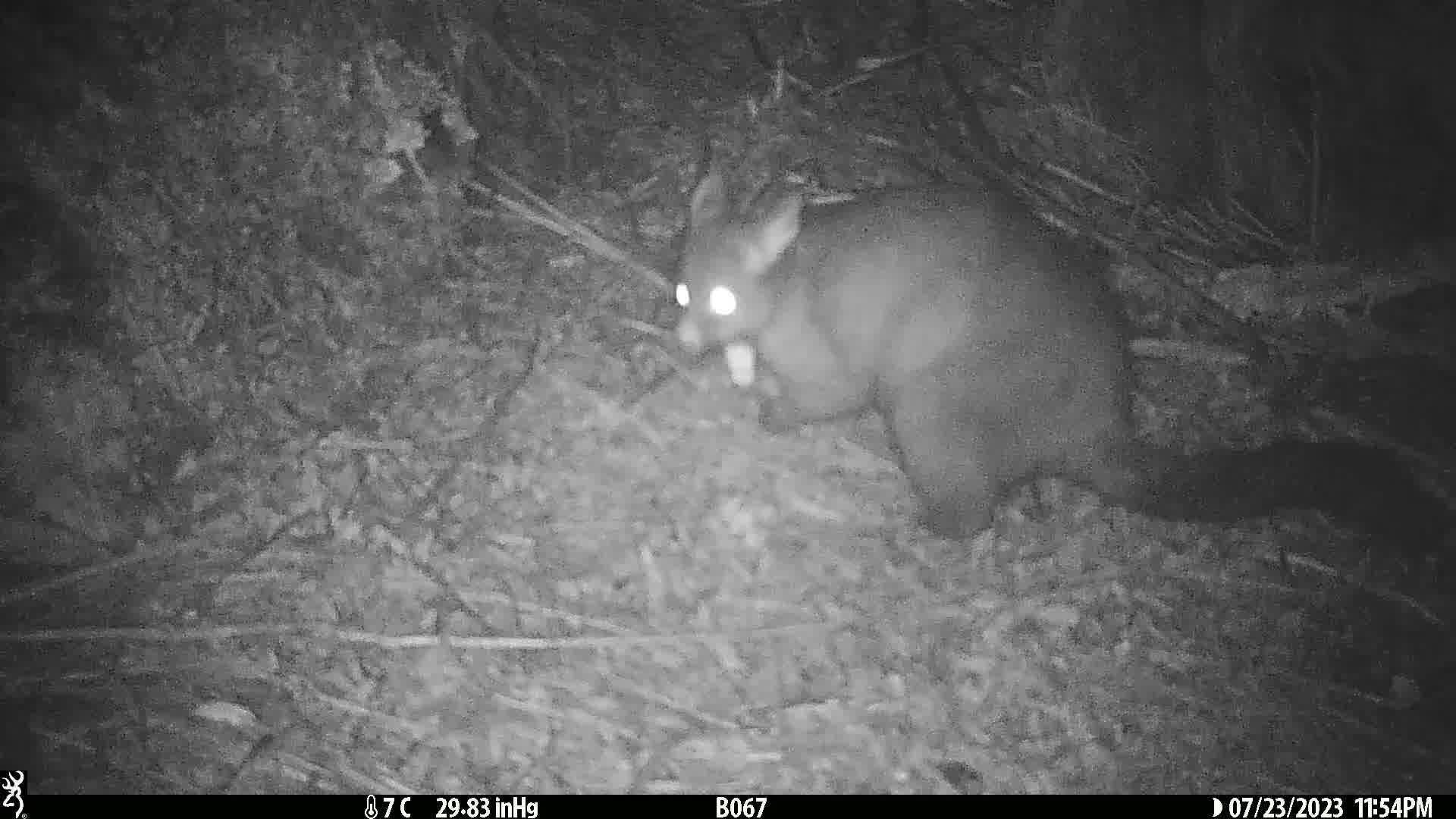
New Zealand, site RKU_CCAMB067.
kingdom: Animalia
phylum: Chordata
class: Mammalia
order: Diprotodontia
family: Phalangeridae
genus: Trichosurus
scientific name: Trichosurus vulpecula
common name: common brushtail possum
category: possum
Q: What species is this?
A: Possum (common brushtail possum) (Trichosurus vulpecula).